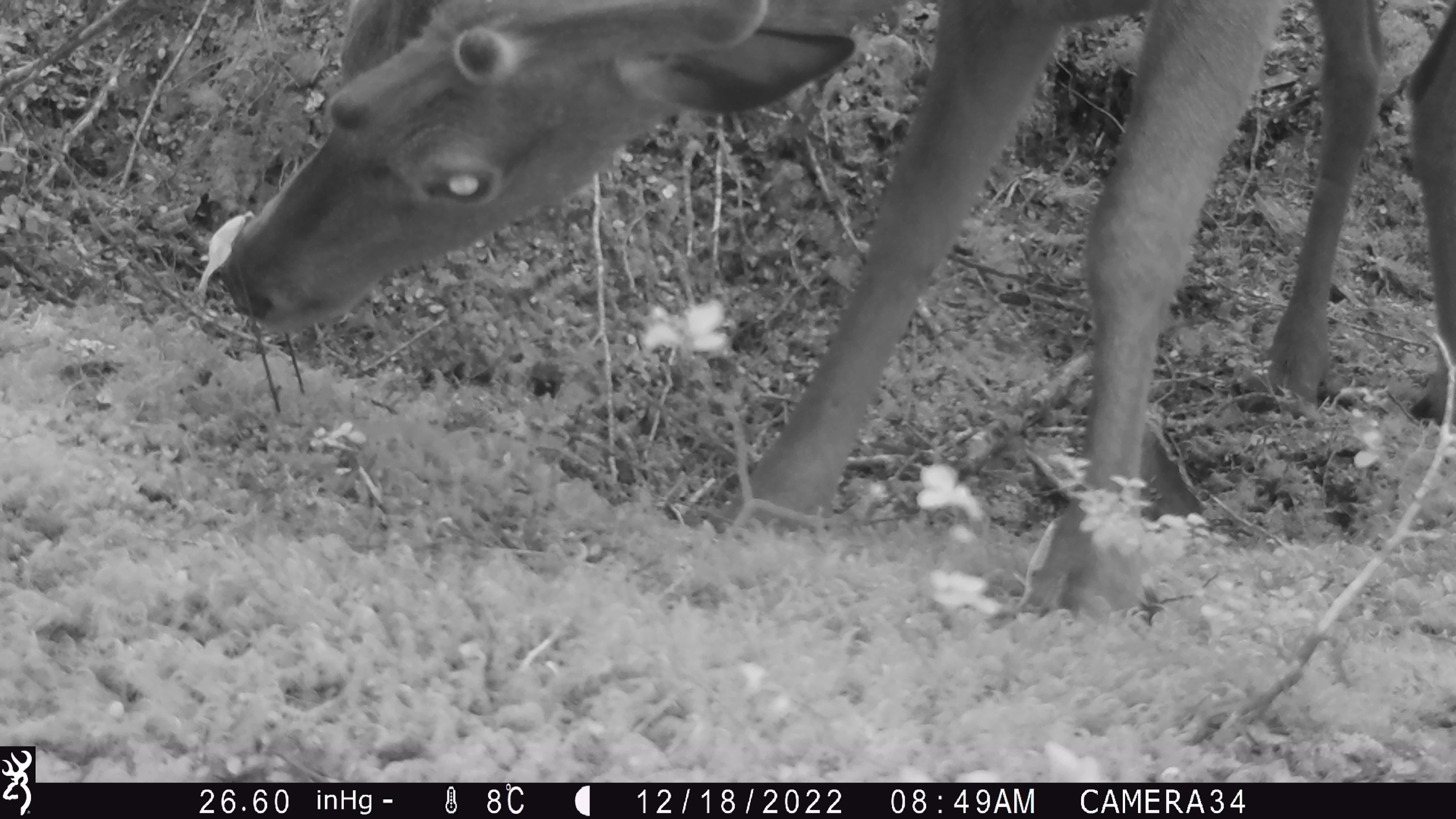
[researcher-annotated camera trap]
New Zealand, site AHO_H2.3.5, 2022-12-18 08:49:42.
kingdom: Animalia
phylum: Chordata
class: Mammalia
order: Artiodactyla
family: Cervidae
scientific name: Cervidae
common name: deer